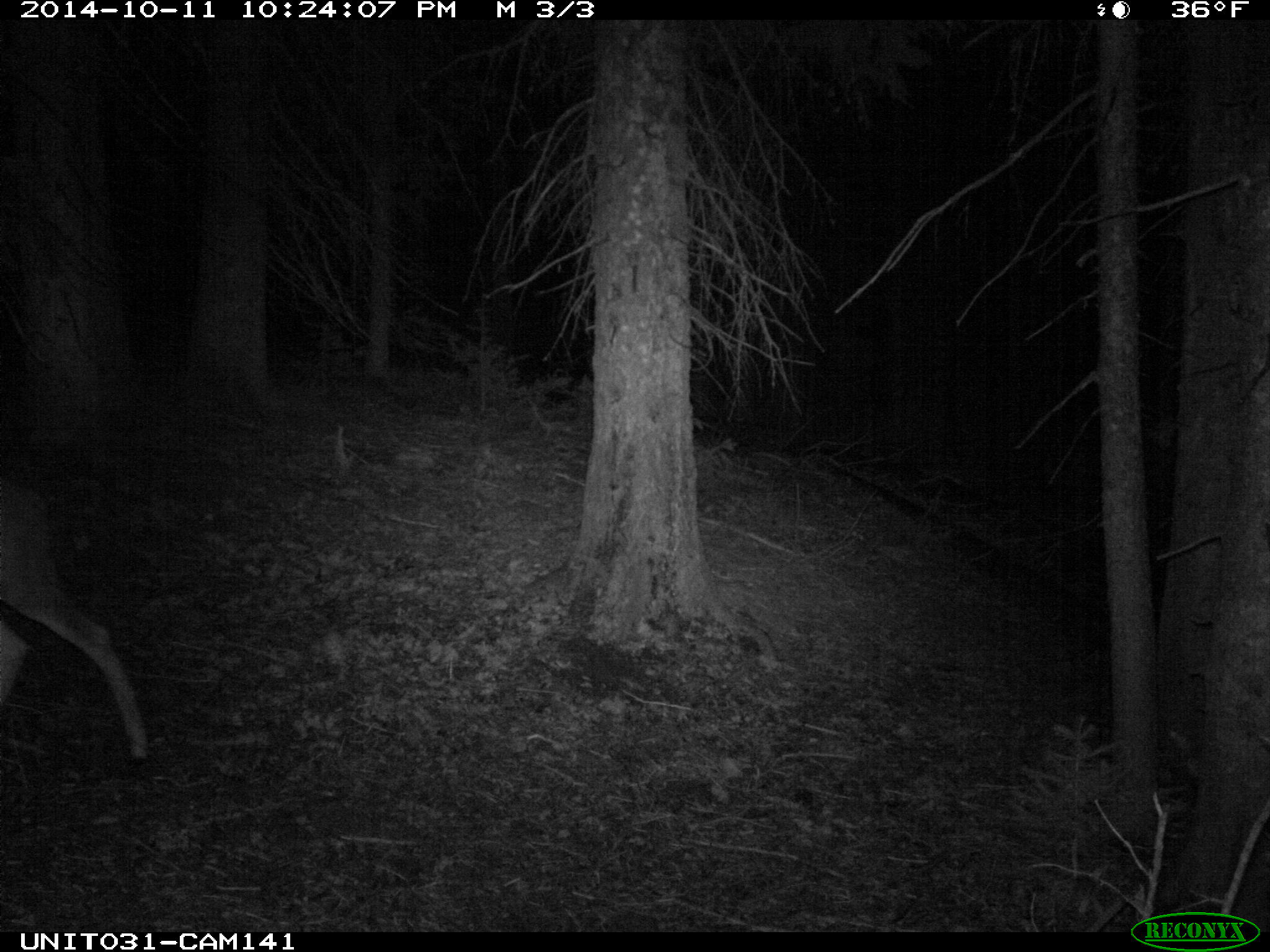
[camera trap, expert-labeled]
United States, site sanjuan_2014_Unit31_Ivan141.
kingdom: Animalia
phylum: Chordata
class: Mammalia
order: Artiodactyla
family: Cervidae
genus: Odocoileus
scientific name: Odocoileus hemionus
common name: mule deer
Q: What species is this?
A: Odocoileus hemionus (mule deer).